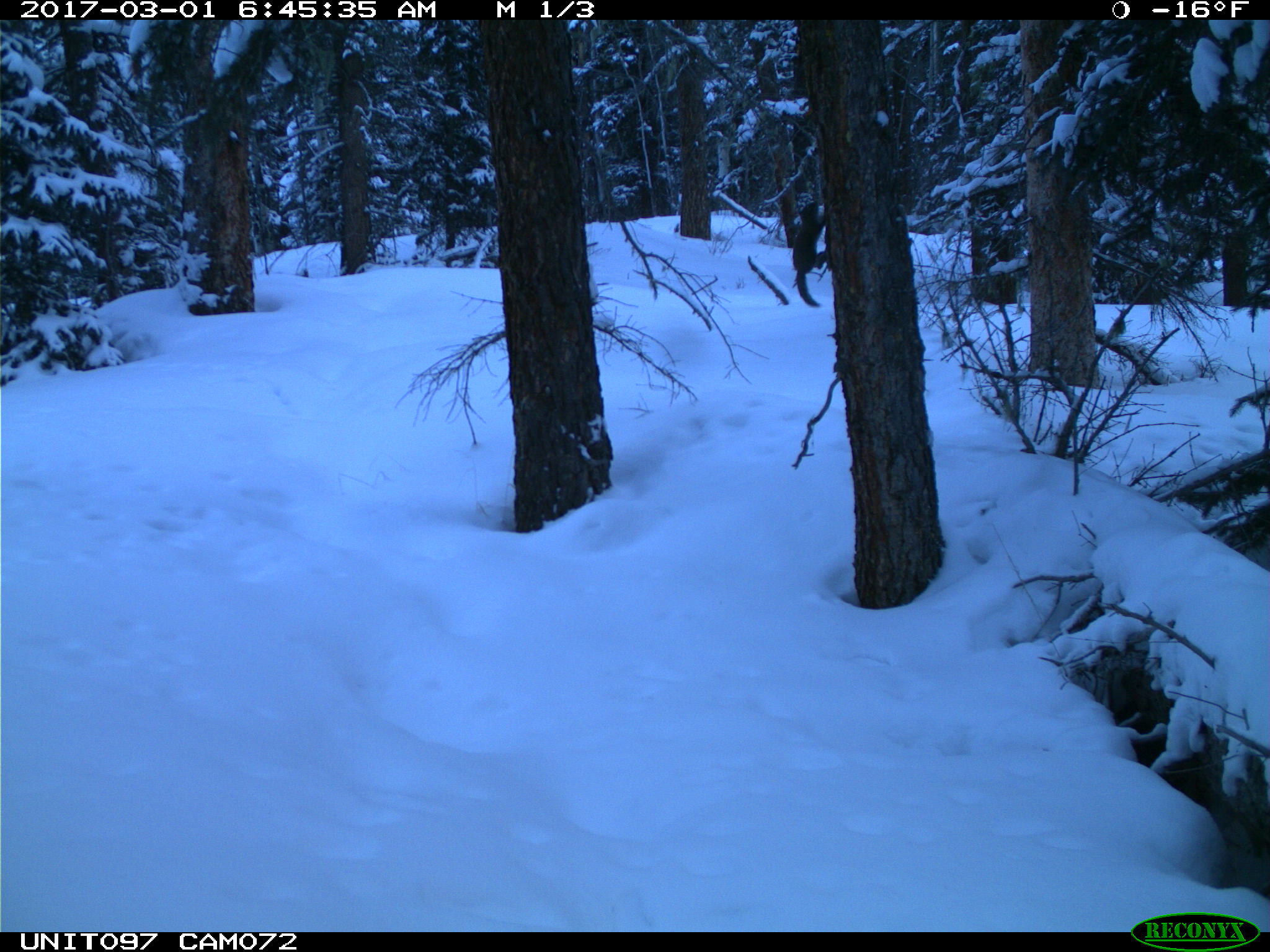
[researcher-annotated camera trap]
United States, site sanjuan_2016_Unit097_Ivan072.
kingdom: Animalia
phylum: Chordata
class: Mammalia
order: Rodentia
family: Sciuridae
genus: Tamiasciurus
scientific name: Tamiasciurus hudsonicus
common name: american red squirrel